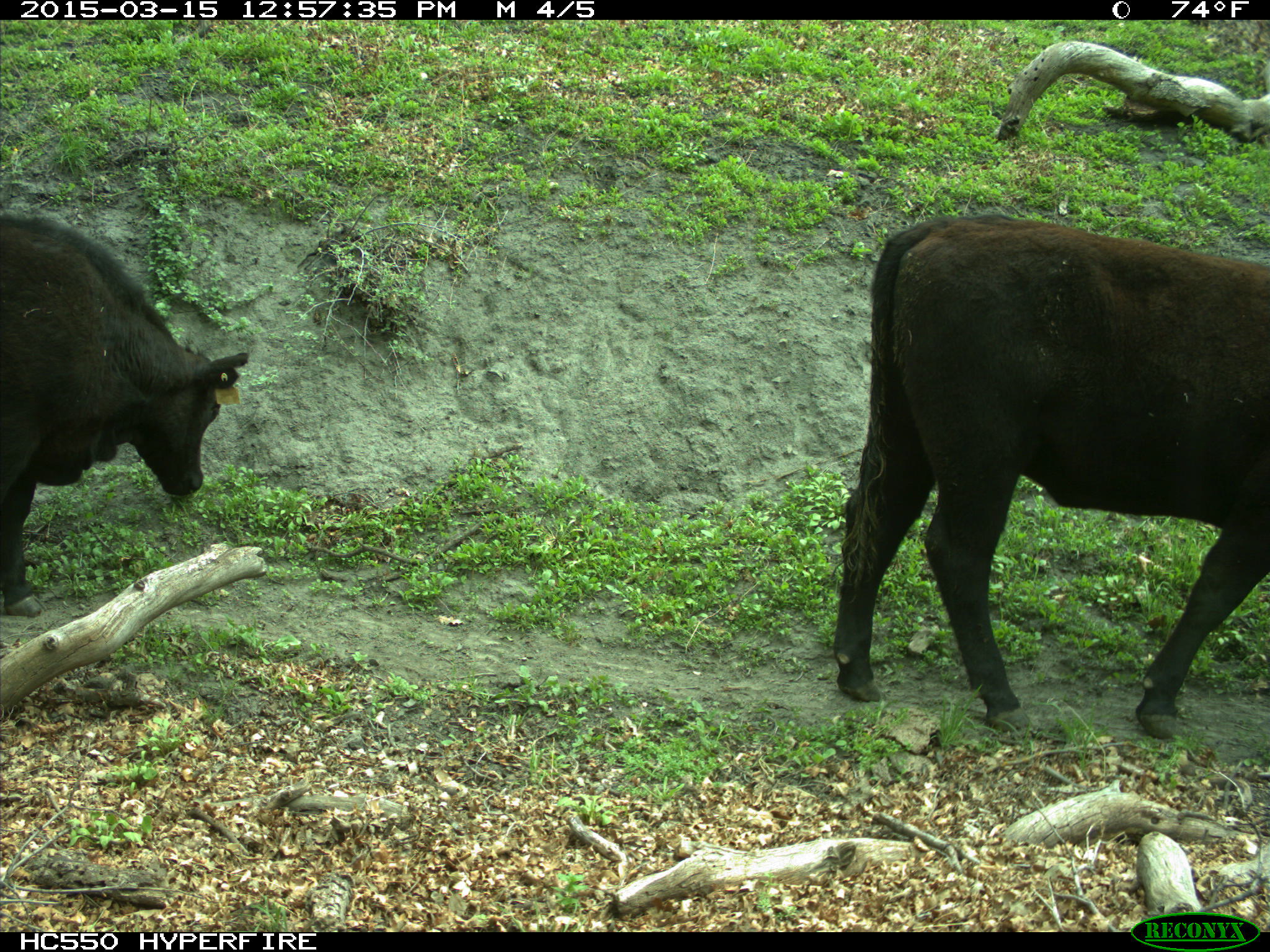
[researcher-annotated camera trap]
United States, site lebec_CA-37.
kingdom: Animalia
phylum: Chordata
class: Mammalia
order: Artiodactyla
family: Bovidae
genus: Bos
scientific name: Bos taurus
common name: domestic cow